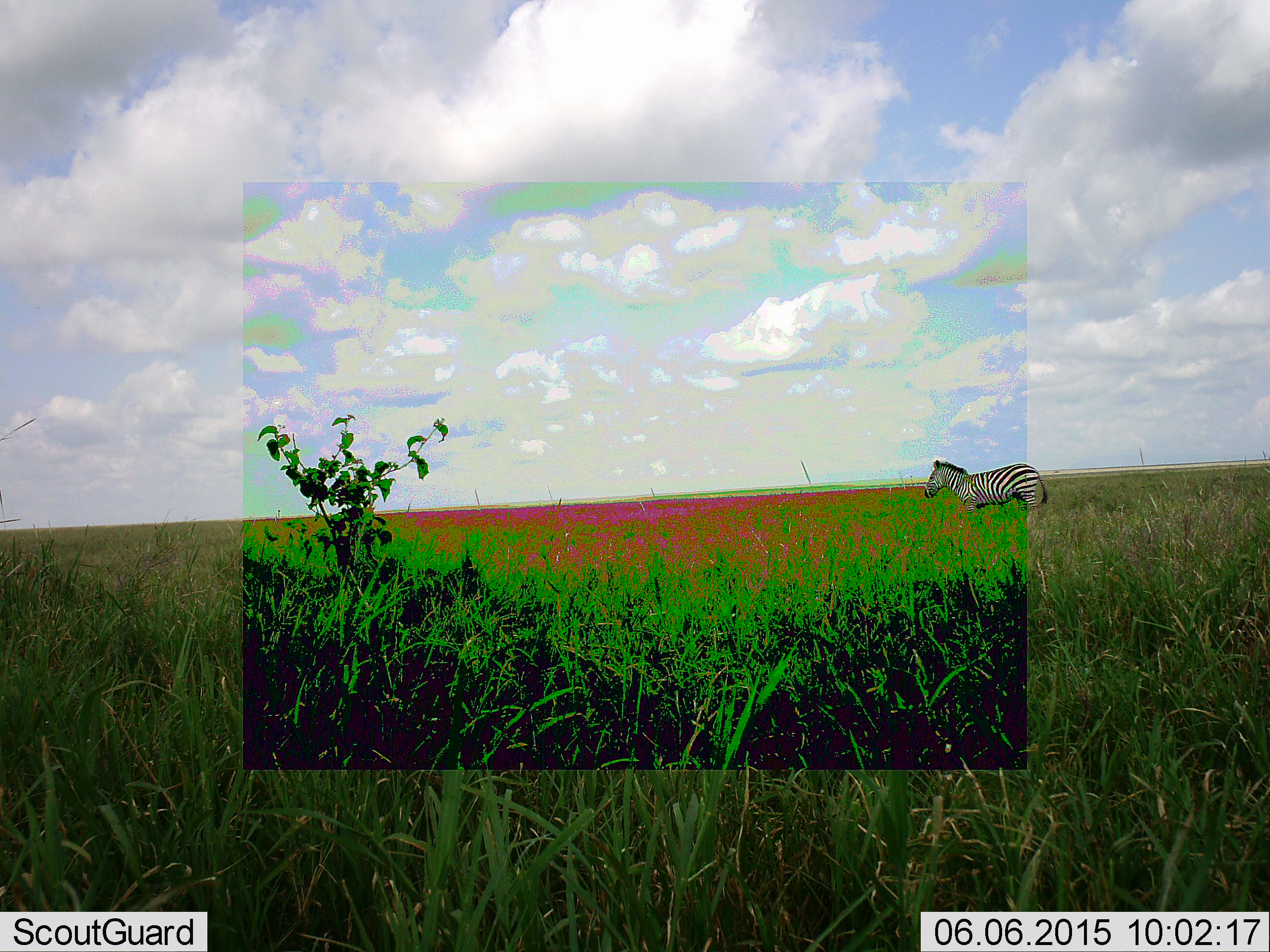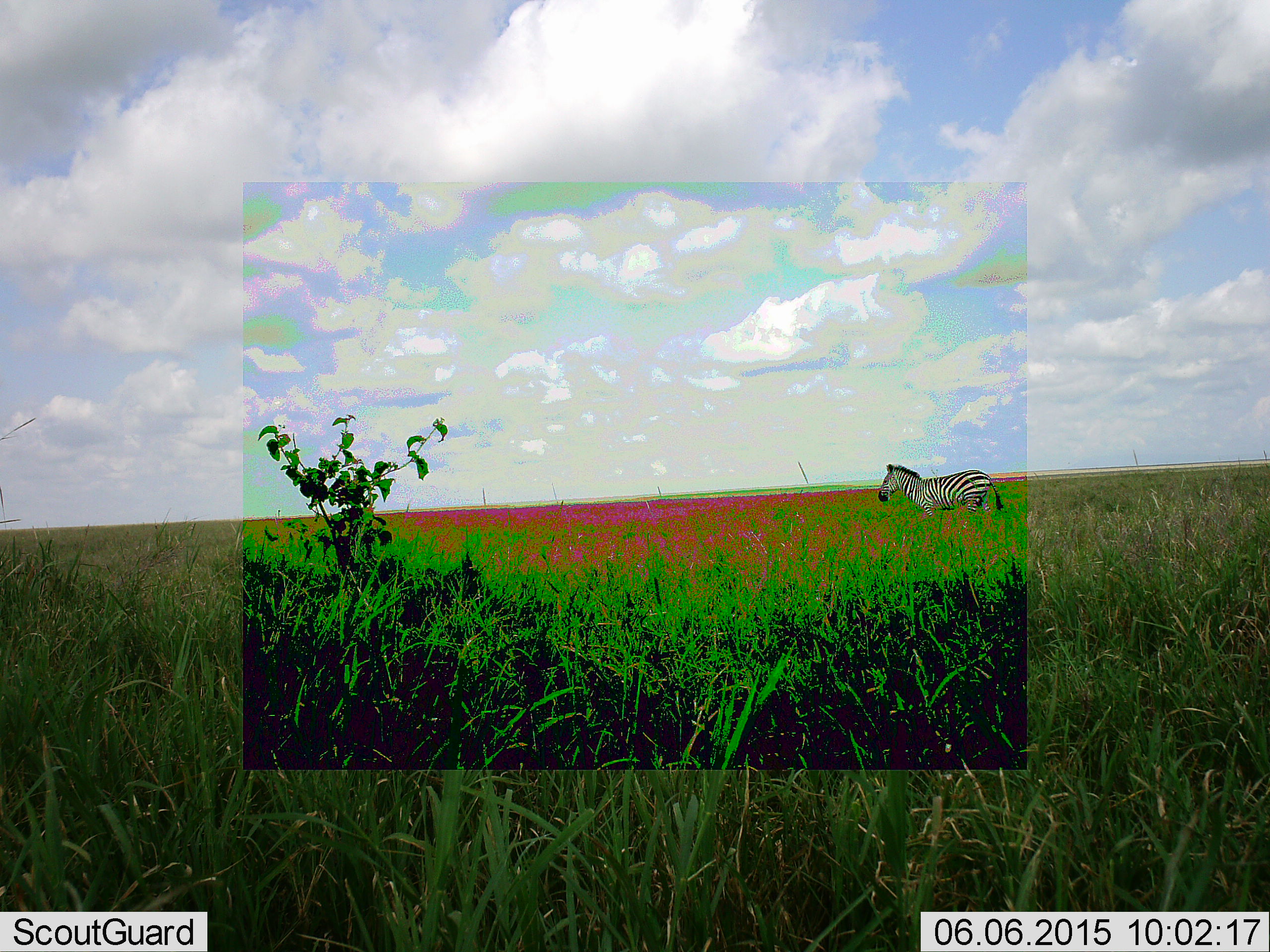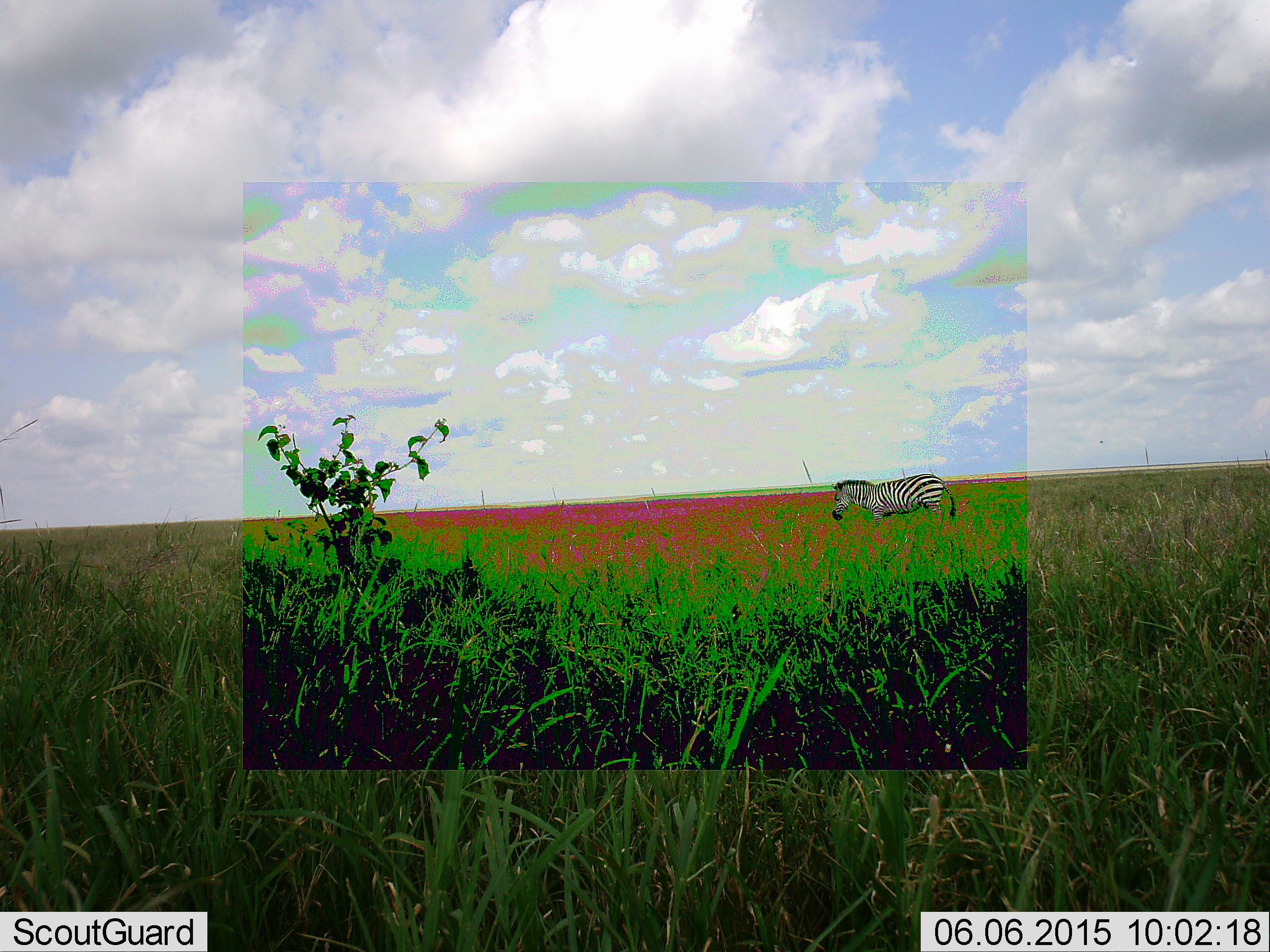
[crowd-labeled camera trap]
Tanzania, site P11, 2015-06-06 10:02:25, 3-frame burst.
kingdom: Animalia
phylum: Chordata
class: Mammalia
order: Perissodactyla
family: Equidae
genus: Equus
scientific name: Equus quagga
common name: plains zebra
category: zebra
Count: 1.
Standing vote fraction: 40%.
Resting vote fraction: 0%.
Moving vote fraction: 90%.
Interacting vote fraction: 0%.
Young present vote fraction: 0%.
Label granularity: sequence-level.